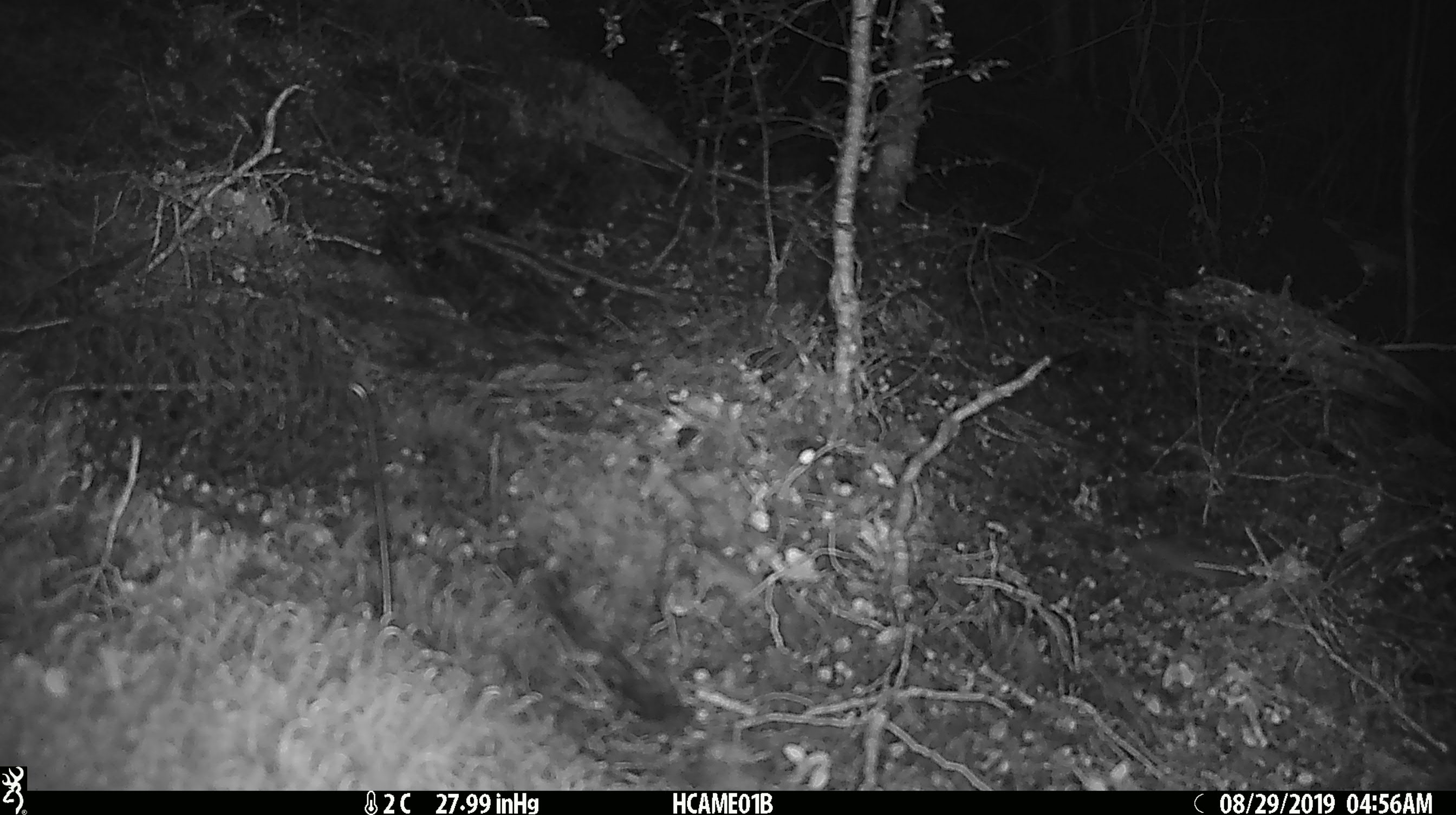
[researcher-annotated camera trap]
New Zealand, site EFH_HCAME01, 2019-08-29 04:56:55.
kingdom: Animalia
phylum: Chordata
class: Mammalia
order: Rodentia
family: Muridae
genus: Mus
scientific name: Mus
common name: mouse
Mouse (Mus).